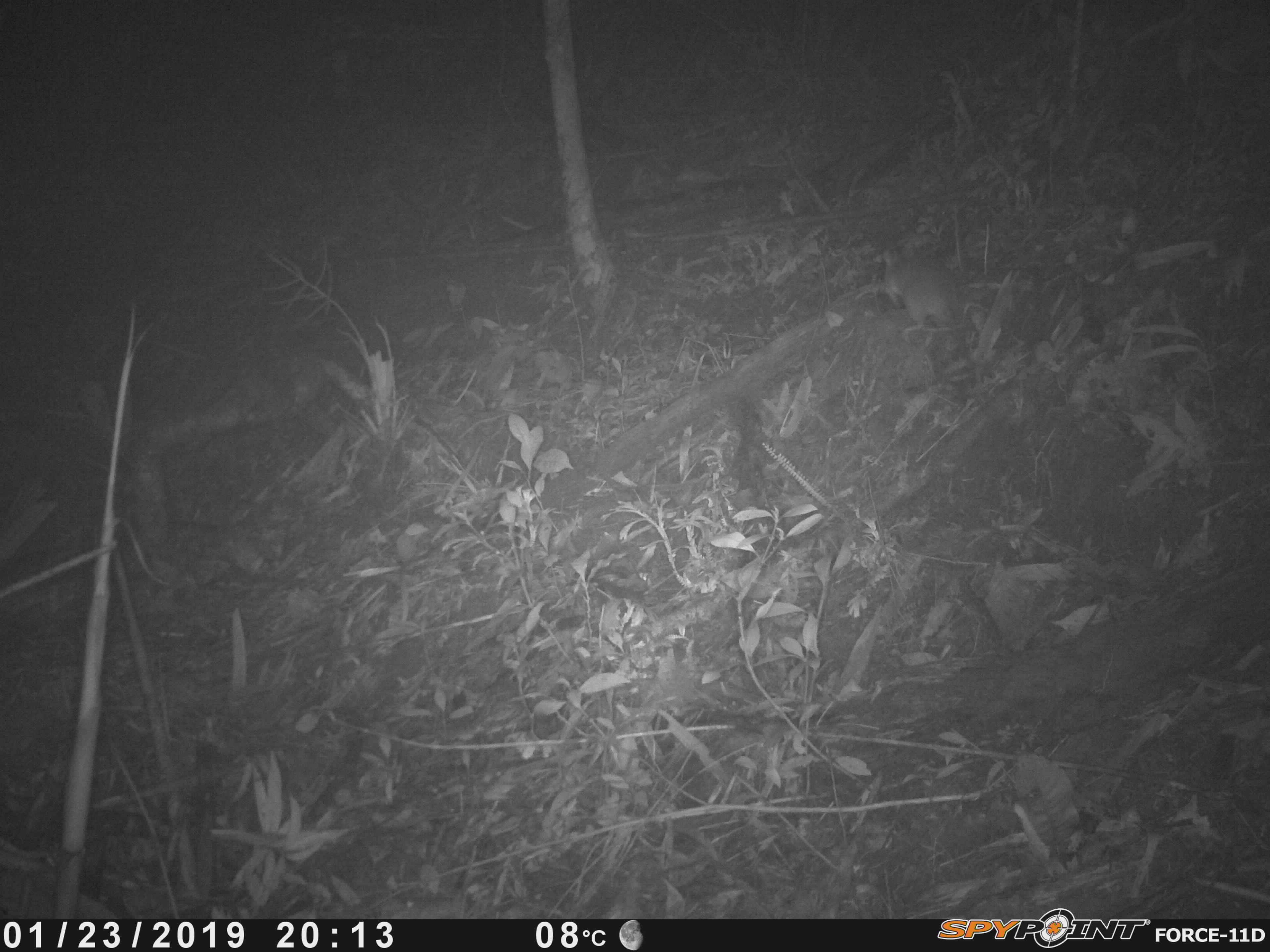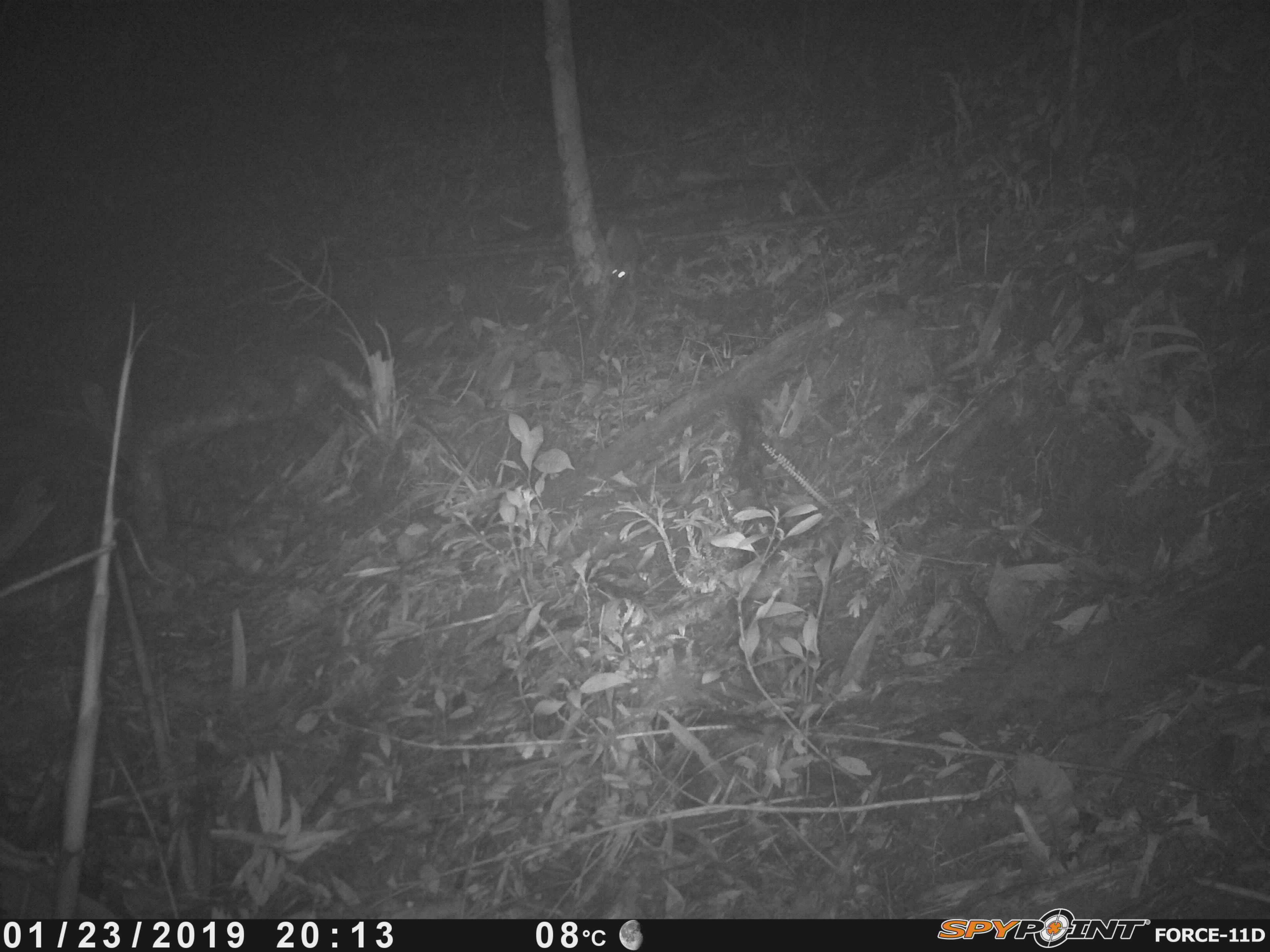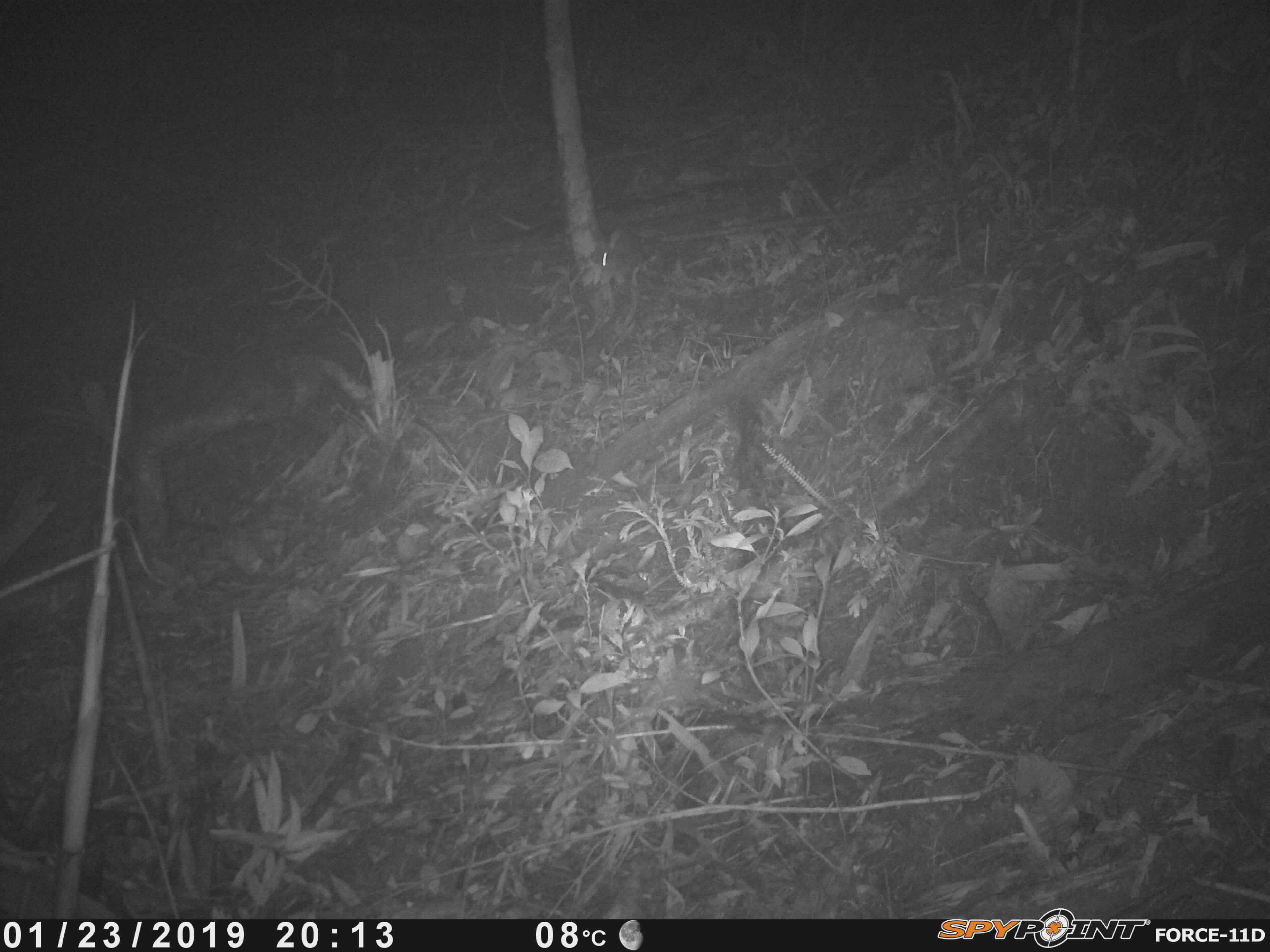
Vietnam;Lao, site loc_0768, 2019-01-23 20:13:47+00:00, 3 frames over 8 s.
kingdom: Animalia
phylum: Chordata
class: Mammalia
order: Rodentia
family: Muridae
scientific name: Muridae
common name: old-world mice and rats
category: unidentified murid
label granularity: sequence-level